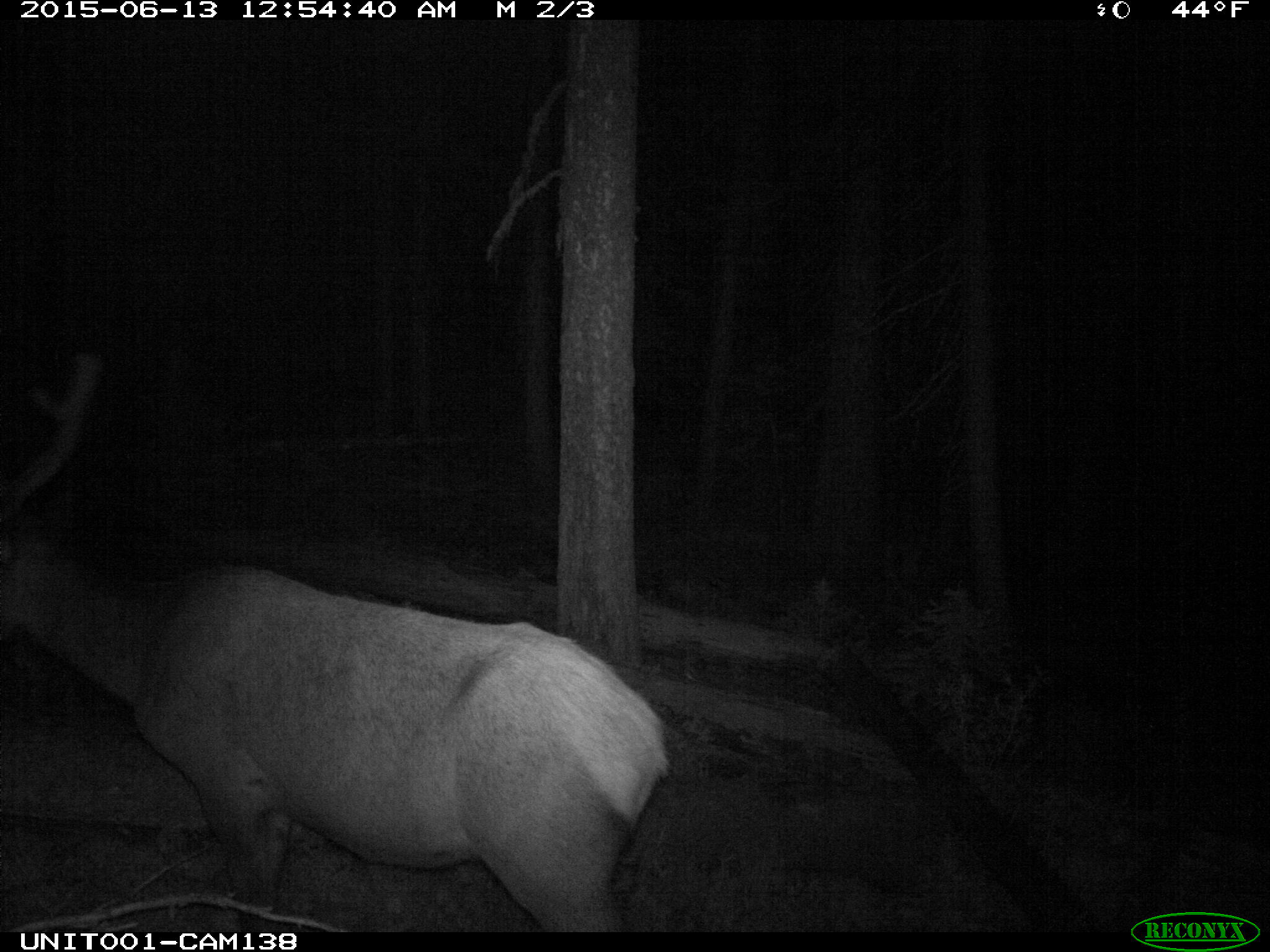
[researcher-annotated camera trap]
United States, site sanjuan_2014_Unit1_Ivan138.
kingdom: Animalia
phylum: Chordata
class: Mammalia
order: Artiodactyla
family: Cervidae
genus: Cervus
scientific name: Cervus elaphus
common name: red deer